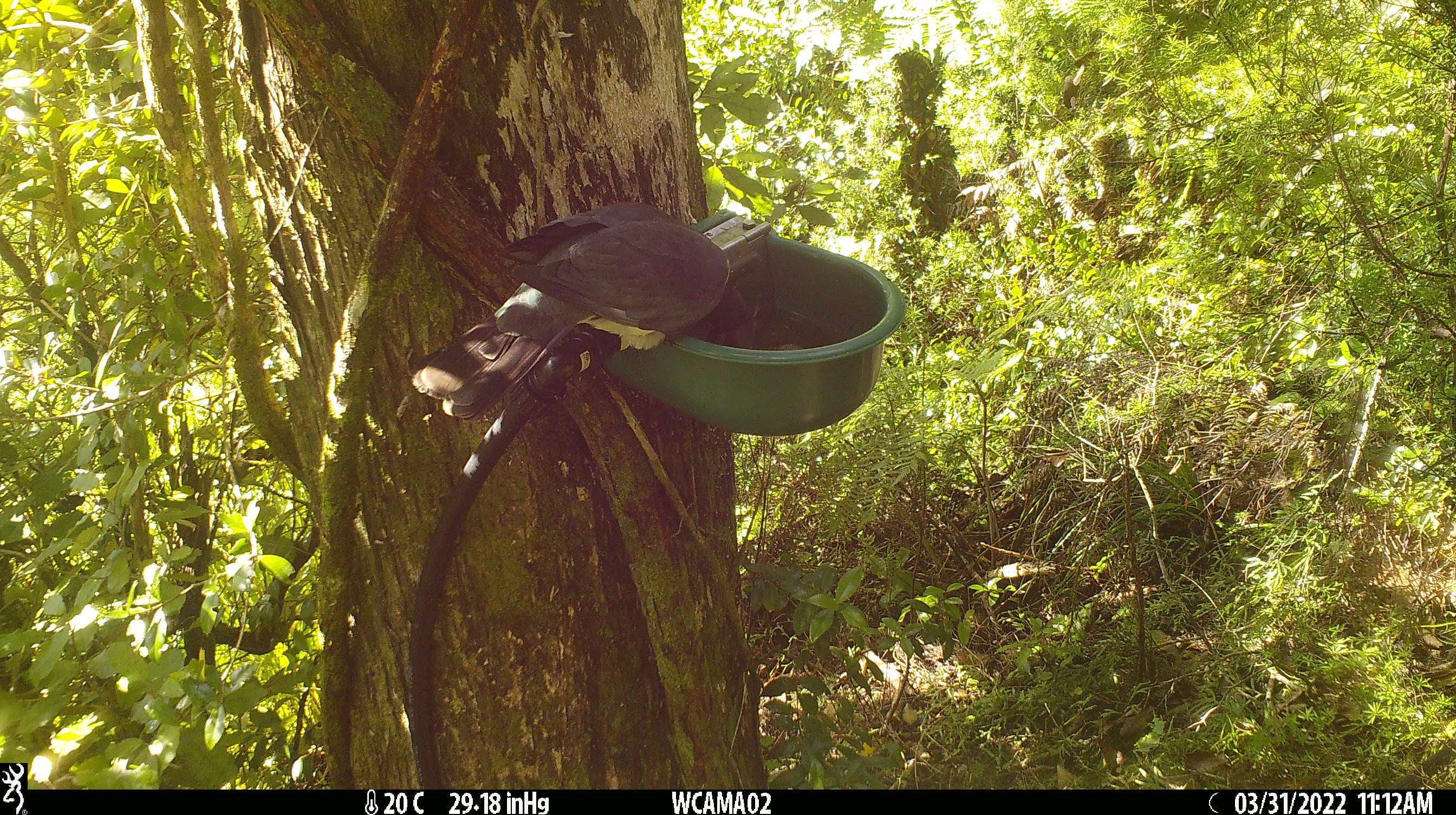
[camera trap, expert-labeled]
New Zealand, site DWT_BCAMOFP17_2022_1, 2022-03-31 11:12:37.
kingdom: Animalia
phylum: Chordata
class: Aves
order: Columbiformes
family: Columbidae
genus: Hemiphaga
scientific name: Hemiphaga novaeseelandiae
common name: new zealand pigeon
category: kereru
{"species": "kereru (new zealand pigeon) (Hemiphaga novaeseelandiae)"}